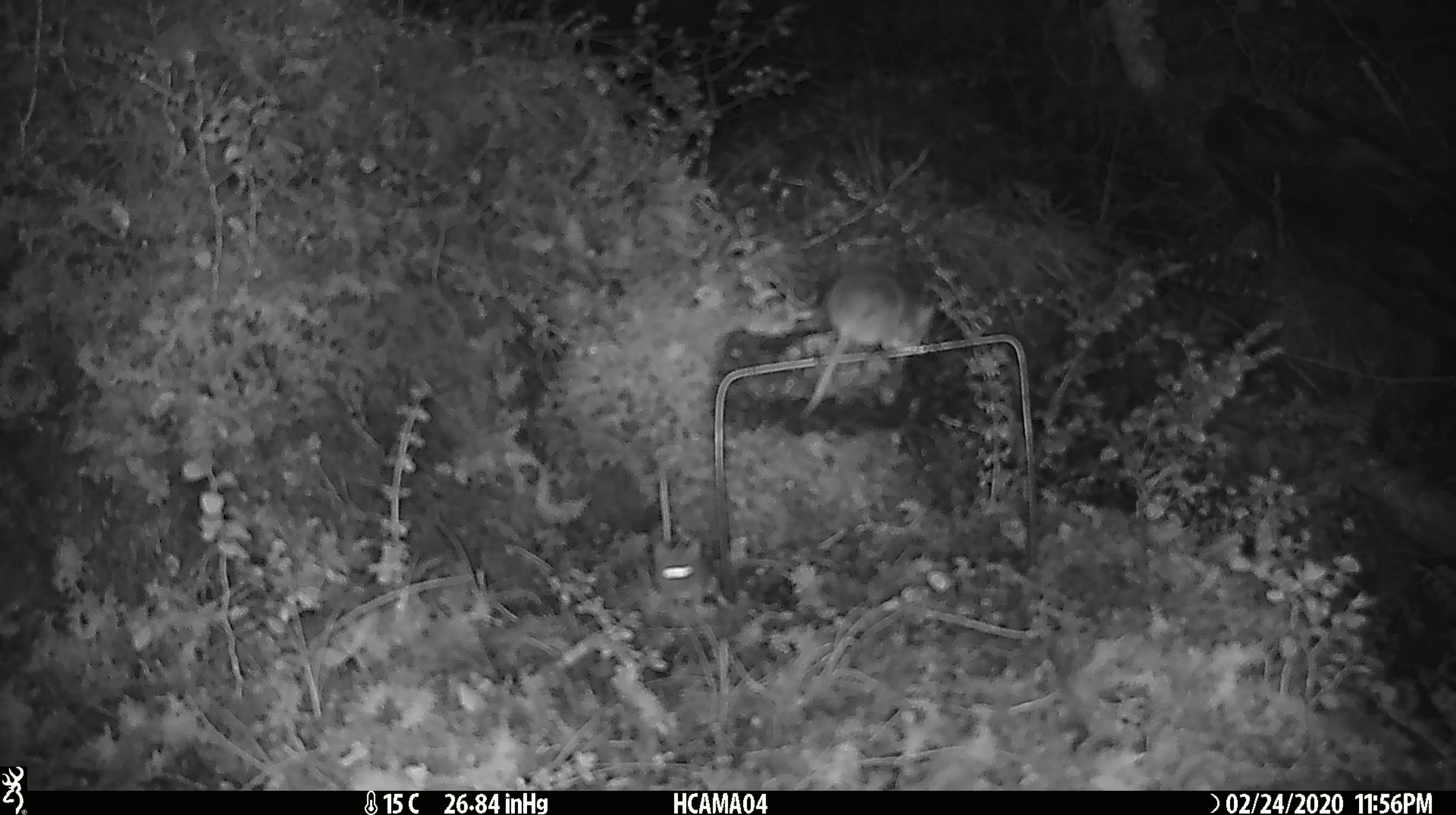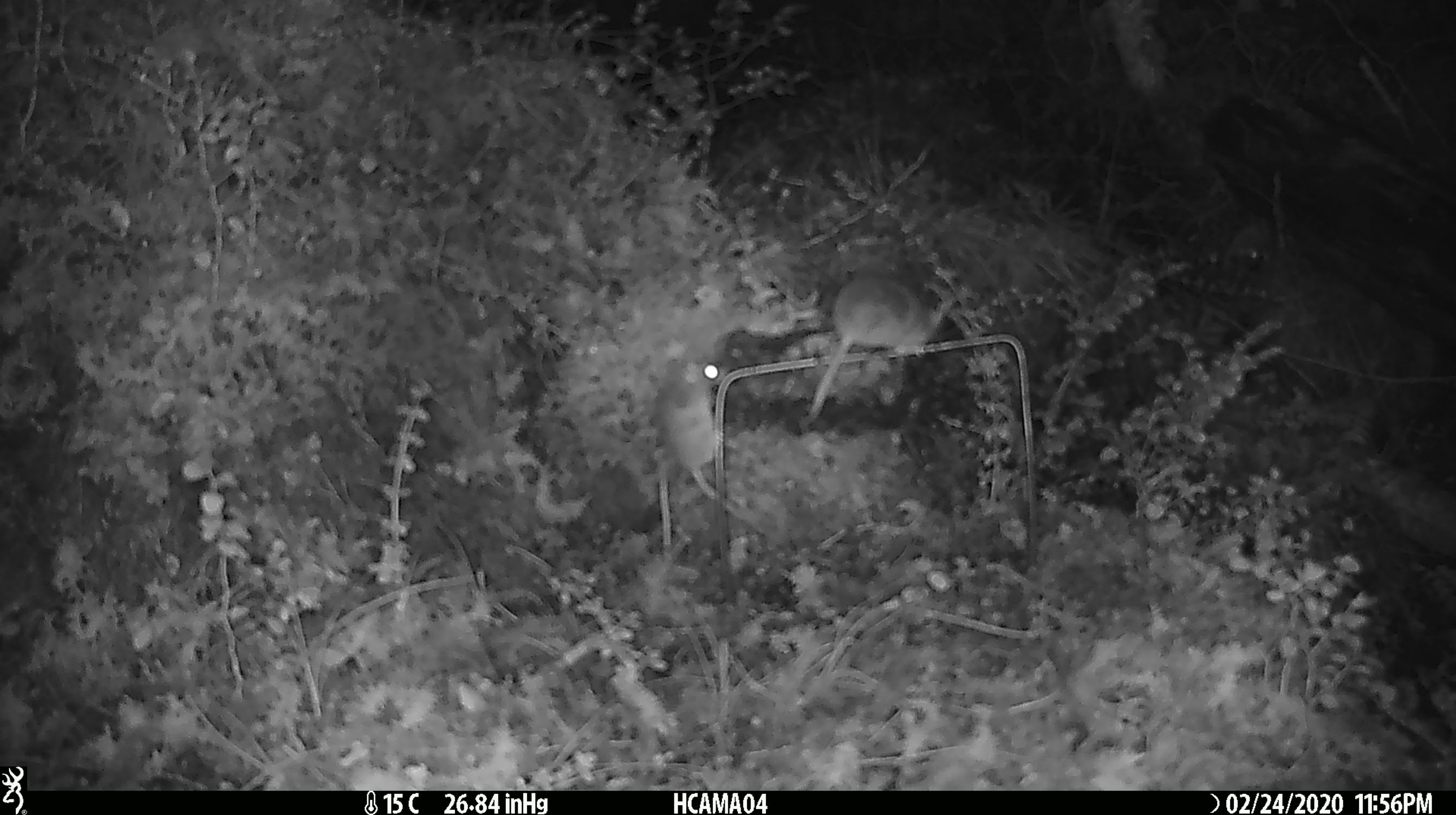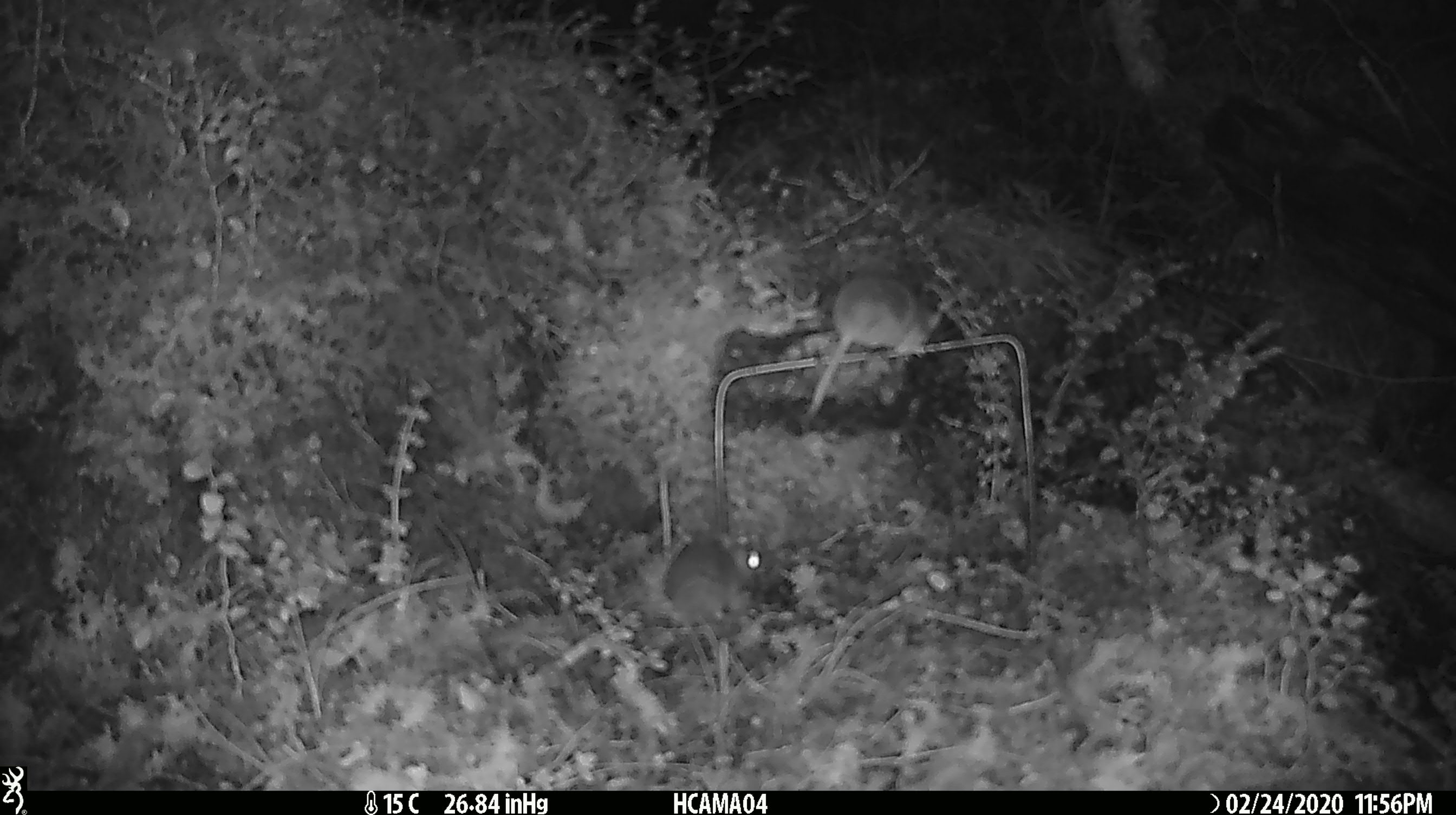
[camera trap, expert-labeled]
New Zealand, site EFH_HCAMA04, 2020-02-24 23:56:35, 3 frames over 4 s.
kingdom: Animalia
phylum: Chordata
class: Mammalia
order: Rodentia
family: Muridae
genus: Mus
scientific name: Mus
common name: mouse